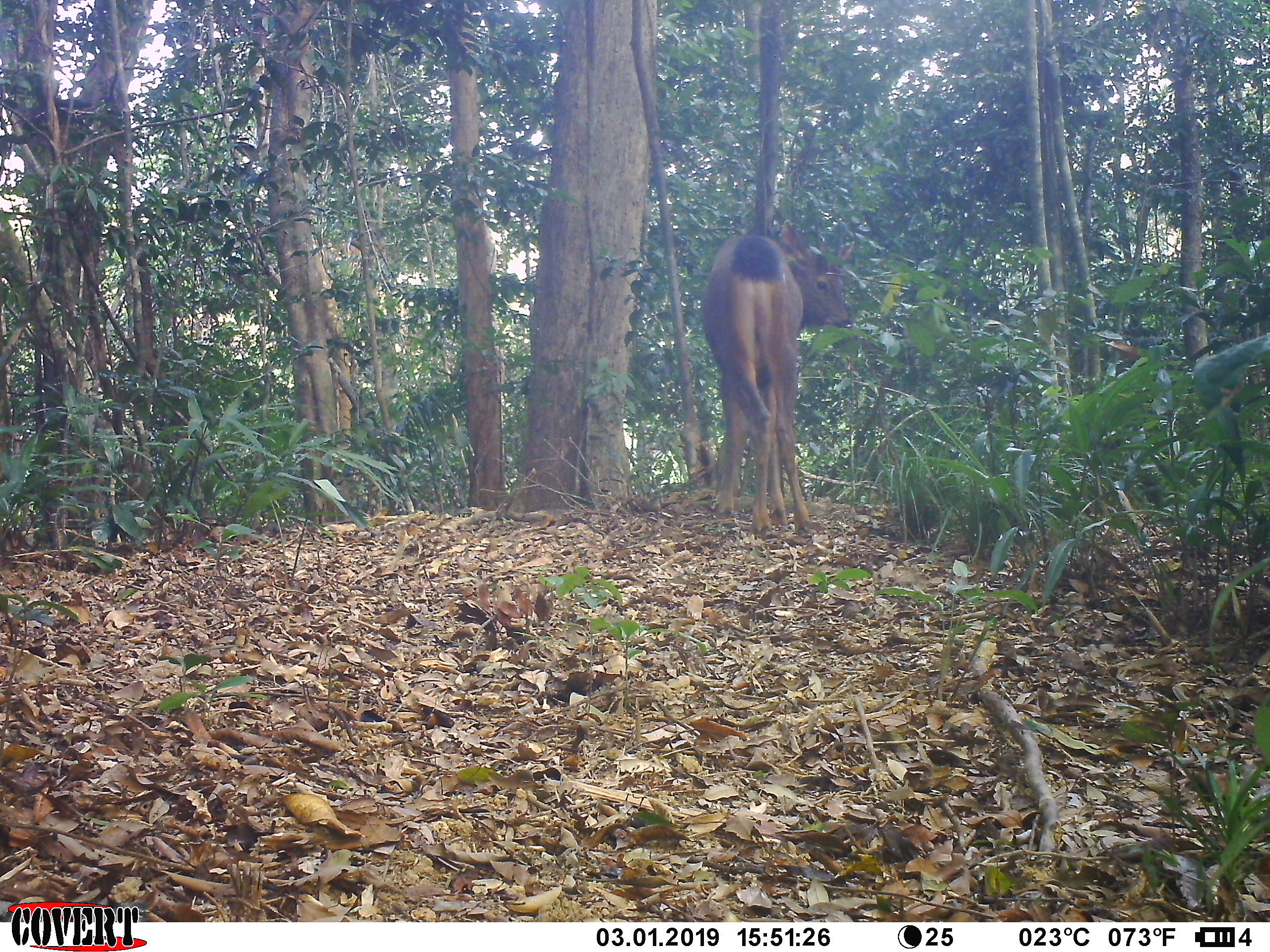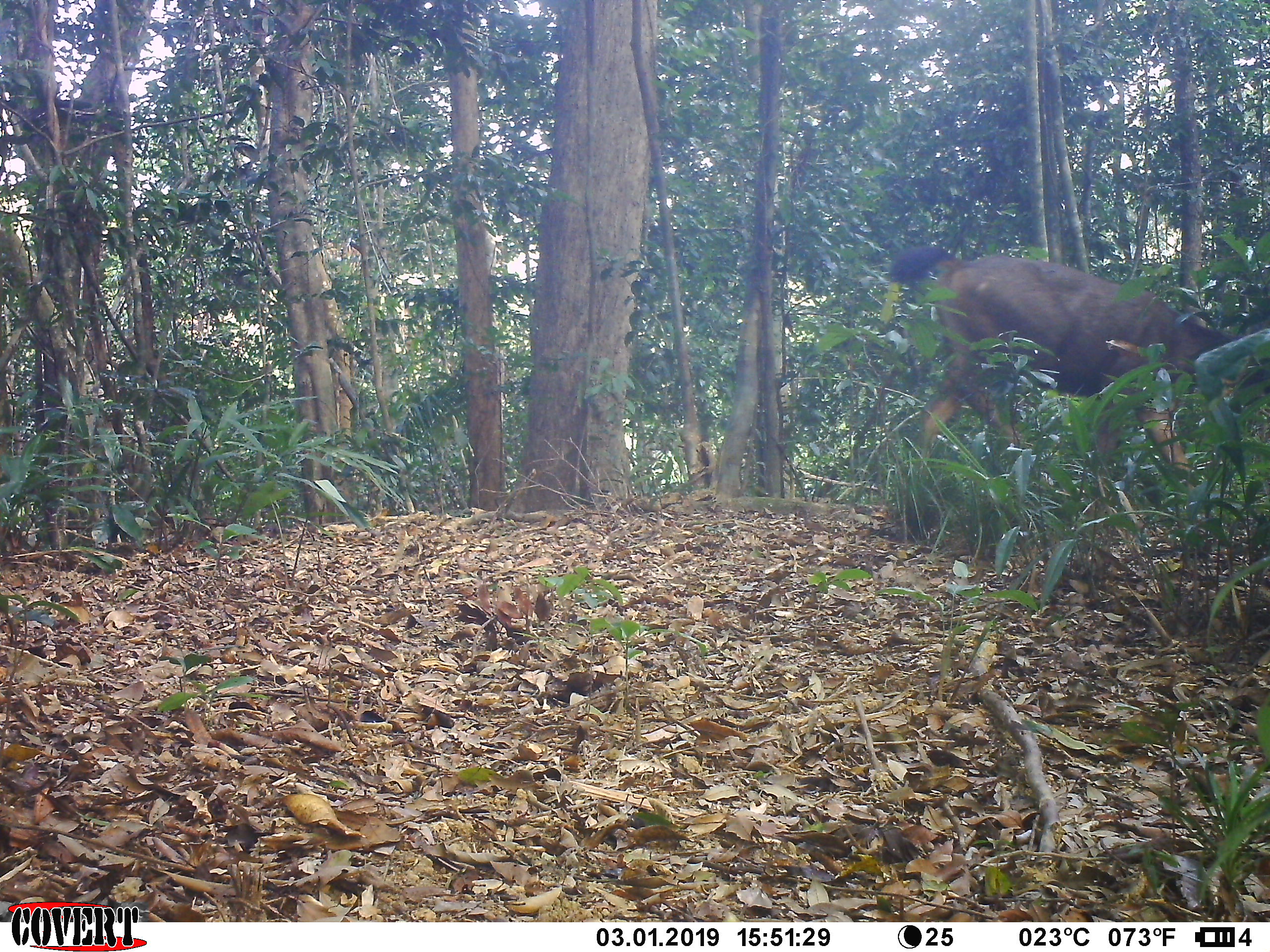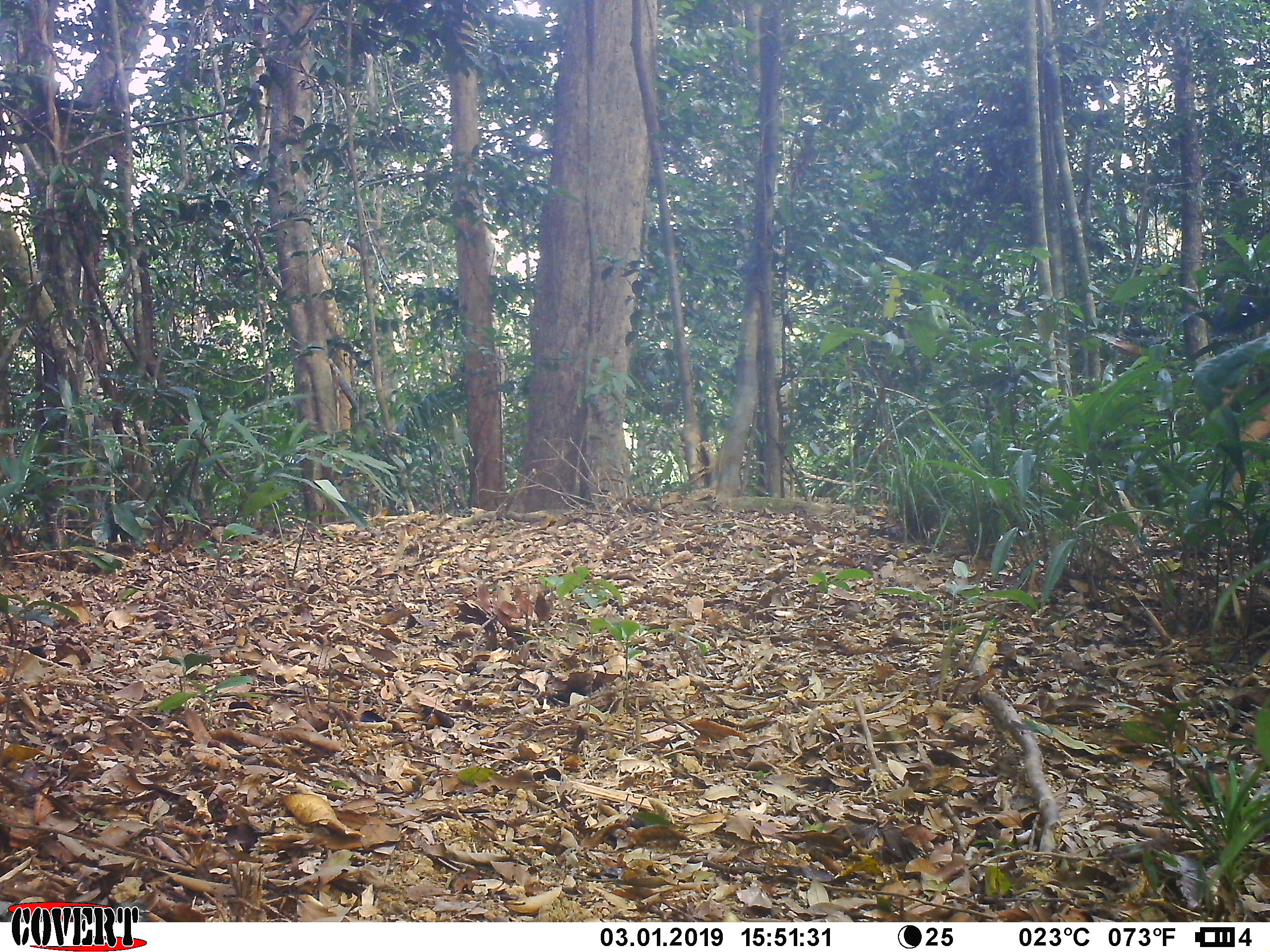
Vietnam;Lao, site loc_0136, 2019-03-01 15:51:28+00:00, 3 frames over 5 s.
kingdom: Animalia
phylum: Chordata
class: Mammalia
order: Artiodactyla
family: Cervidae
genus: Rusa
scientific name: Rusa unicolor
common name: sambar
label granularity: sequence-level